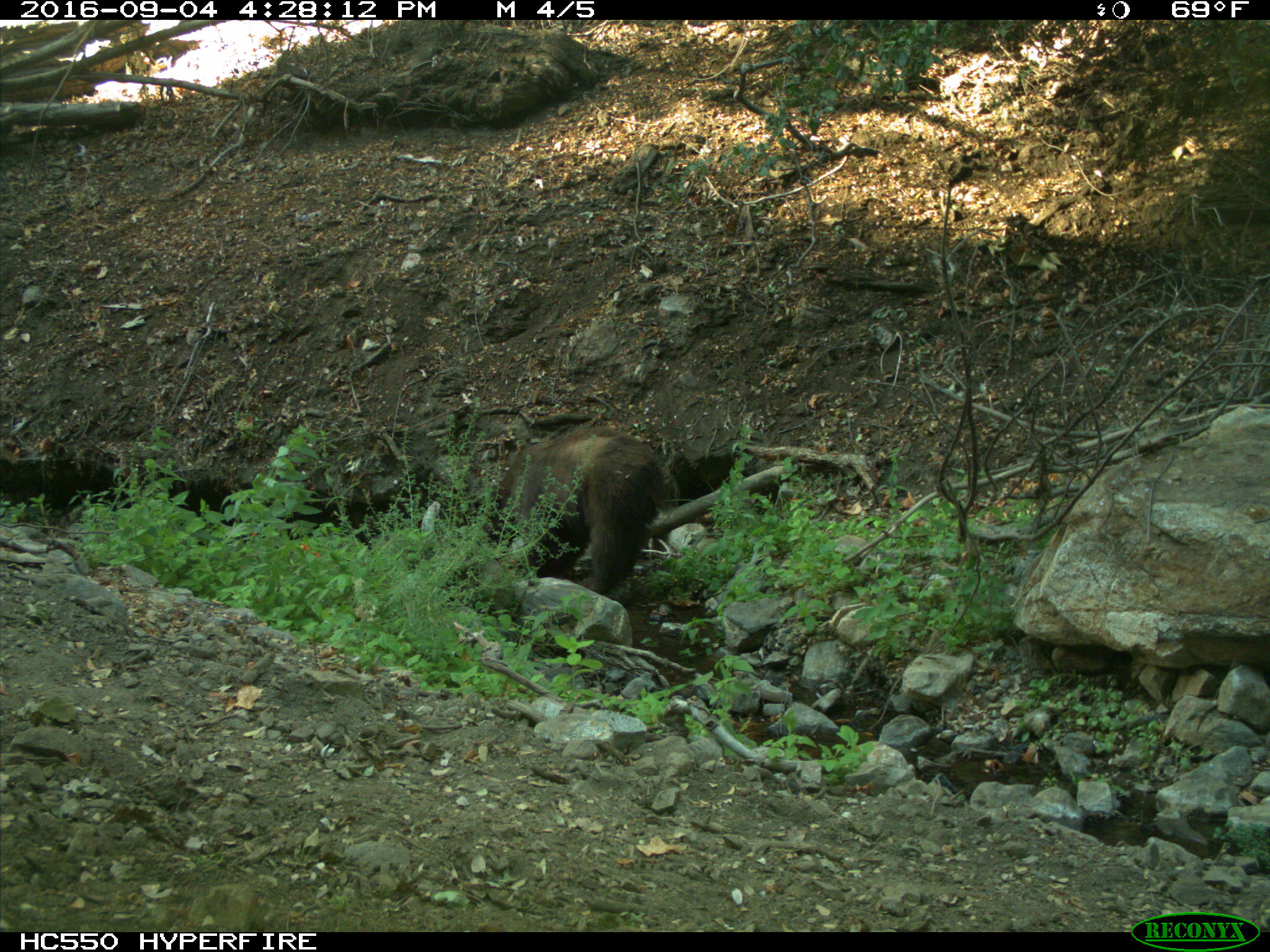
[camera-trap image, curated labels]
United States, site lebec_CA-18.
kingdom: Animalia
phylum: Chordata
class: Mammalia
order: Carnivora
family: Ursidae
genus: Ursus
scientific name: Ursus americanus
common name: american black bear